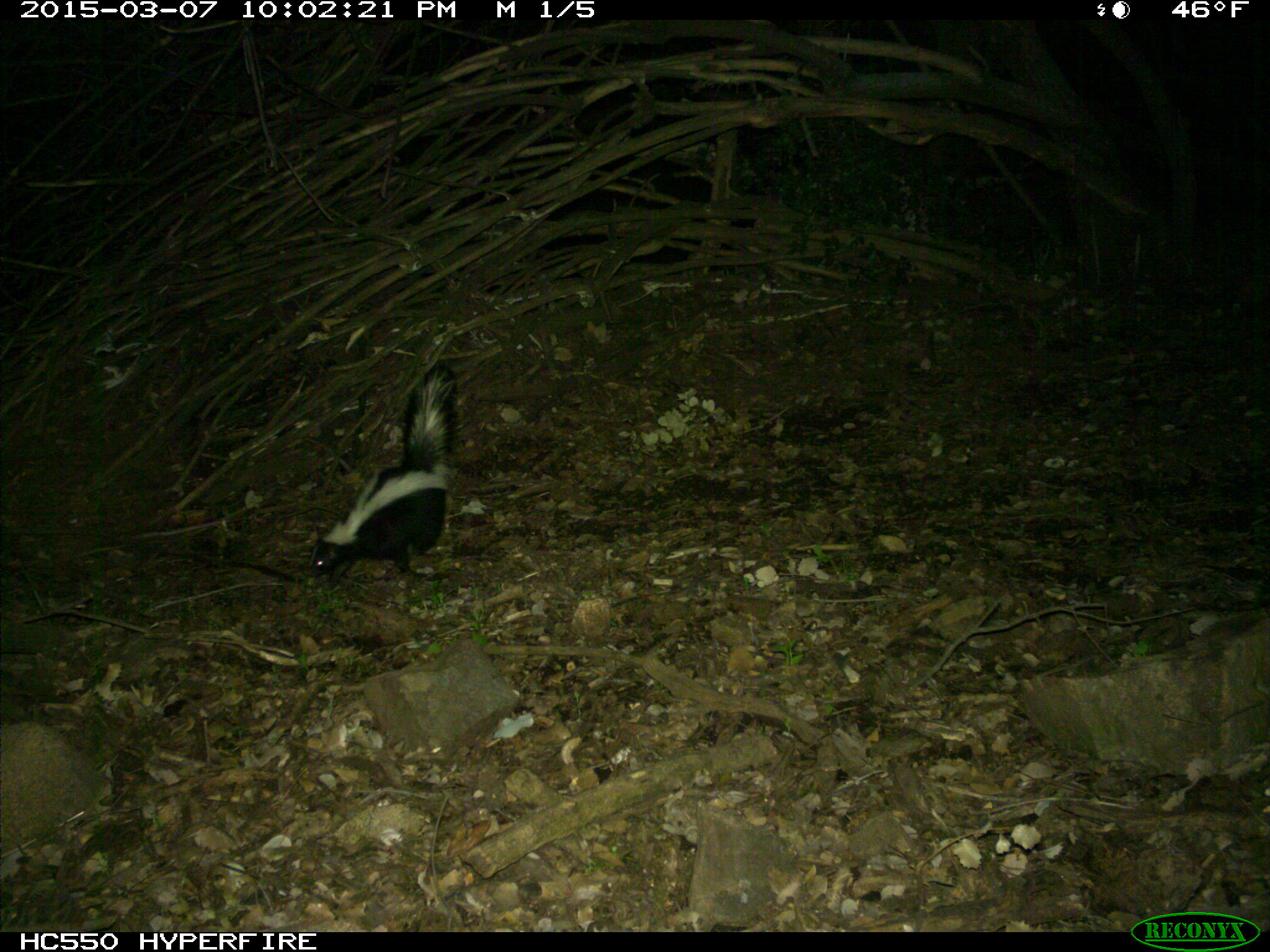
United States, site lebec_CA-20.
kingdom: Animalia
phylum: Chordata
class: Mammalia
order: Carnivora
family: Mephitidae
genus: Mephitis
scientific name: Mephitis mephitis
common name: striped skunk